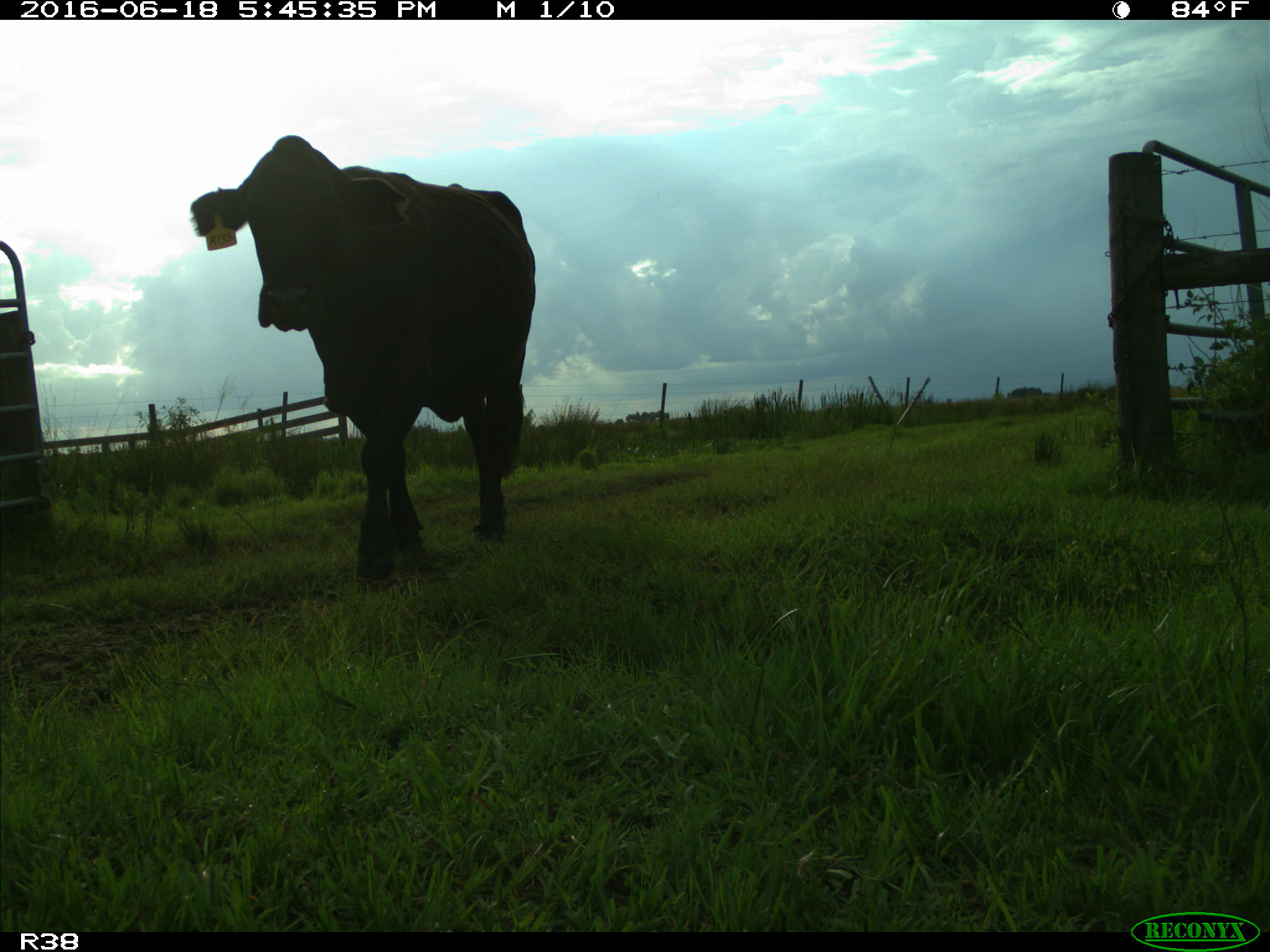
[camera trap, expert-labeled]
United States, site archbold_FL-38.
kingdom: Animalia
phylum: Chordata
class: Mammalia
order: Artiodactyla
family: Bovidae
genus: Bos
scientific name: Bos taurus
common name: domestic cow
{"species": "Bos taurus (domestic cow)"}